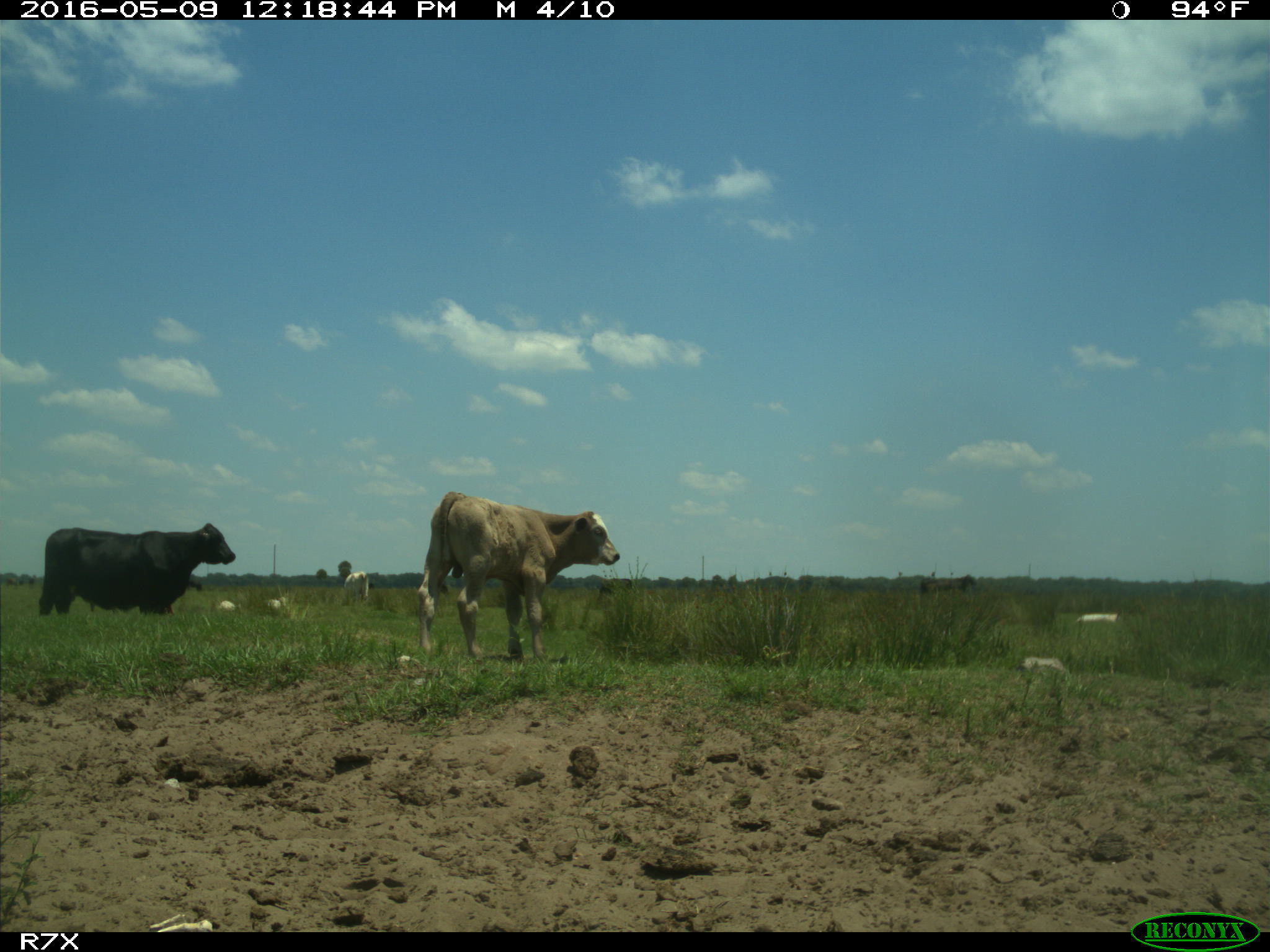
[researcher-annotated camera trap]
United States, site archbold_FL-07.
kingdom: Animalia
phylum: Chordata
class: Mammalia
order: Artiodactyla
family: Bovidae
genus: Bos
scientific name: Bos taurus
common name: domestic cow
Bos taurus (domestic cow).